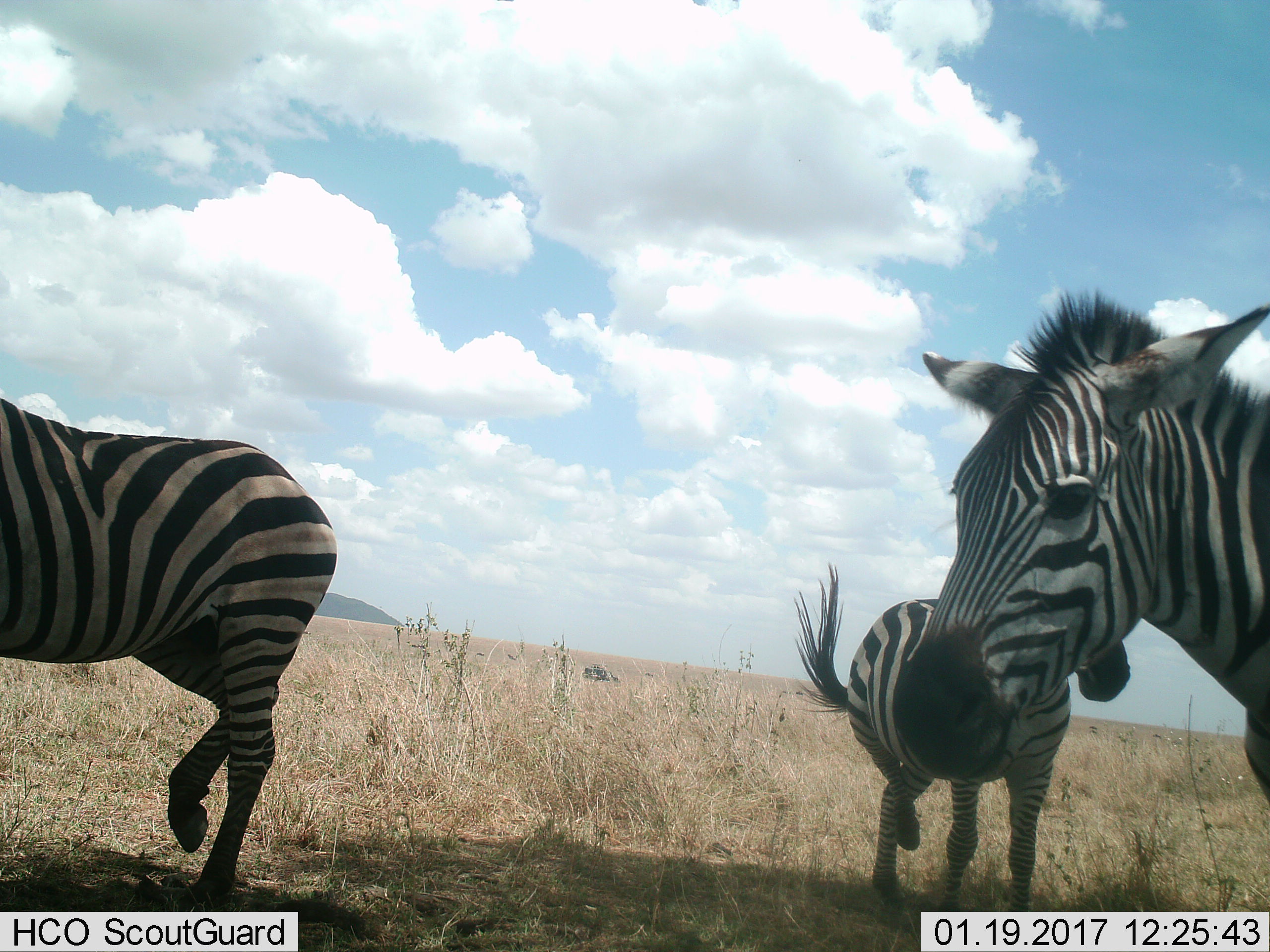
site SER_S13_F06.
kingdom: Animalia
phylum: Chordata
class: Mammalia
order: Perissodactyla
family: Equidae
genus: Equus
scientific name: Equus quagga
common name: plains zebra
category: zebraplains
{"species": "zebraplains (plains zebra) (Equus quagga)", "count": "3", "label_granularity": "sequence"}